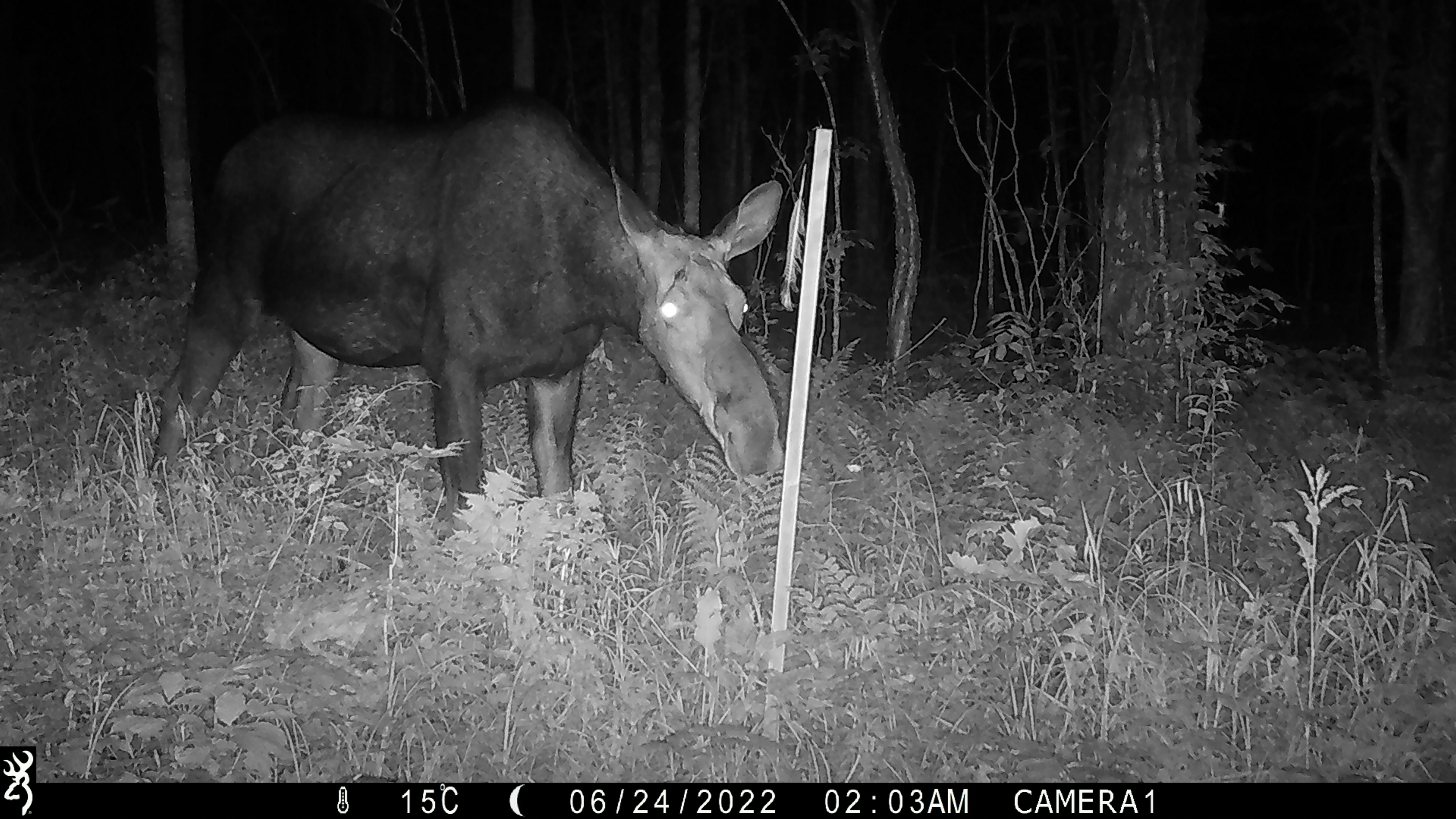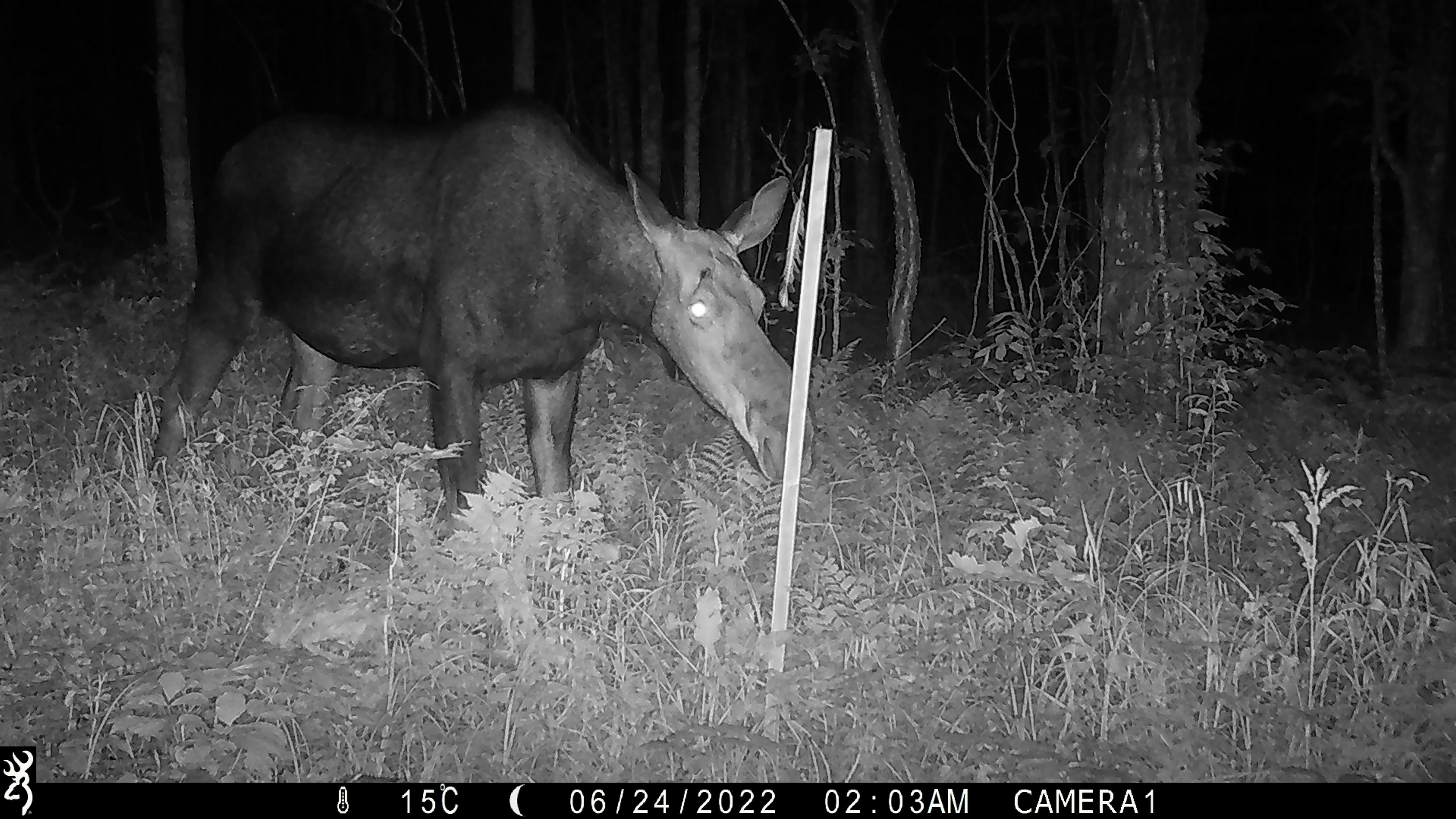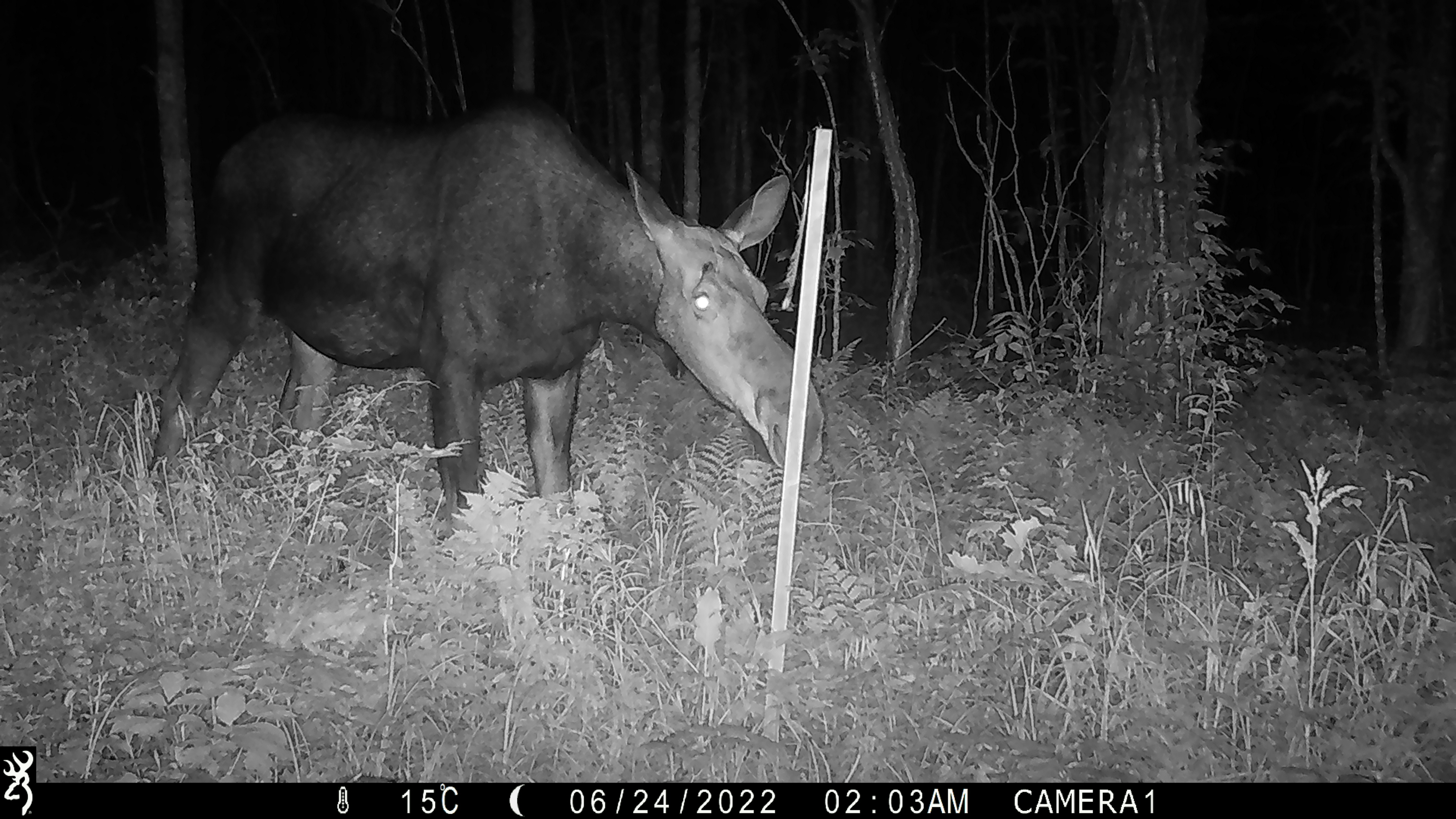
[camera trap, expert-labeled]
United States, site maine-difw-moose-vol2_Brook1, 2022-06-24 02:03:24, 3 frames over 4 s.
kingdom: Animalia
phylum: Chordata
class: Mammalia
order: Artiodactyla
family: Cervidae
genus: Alces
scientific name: Alces alces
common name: moose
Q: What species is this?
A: Moose (Alces alces).